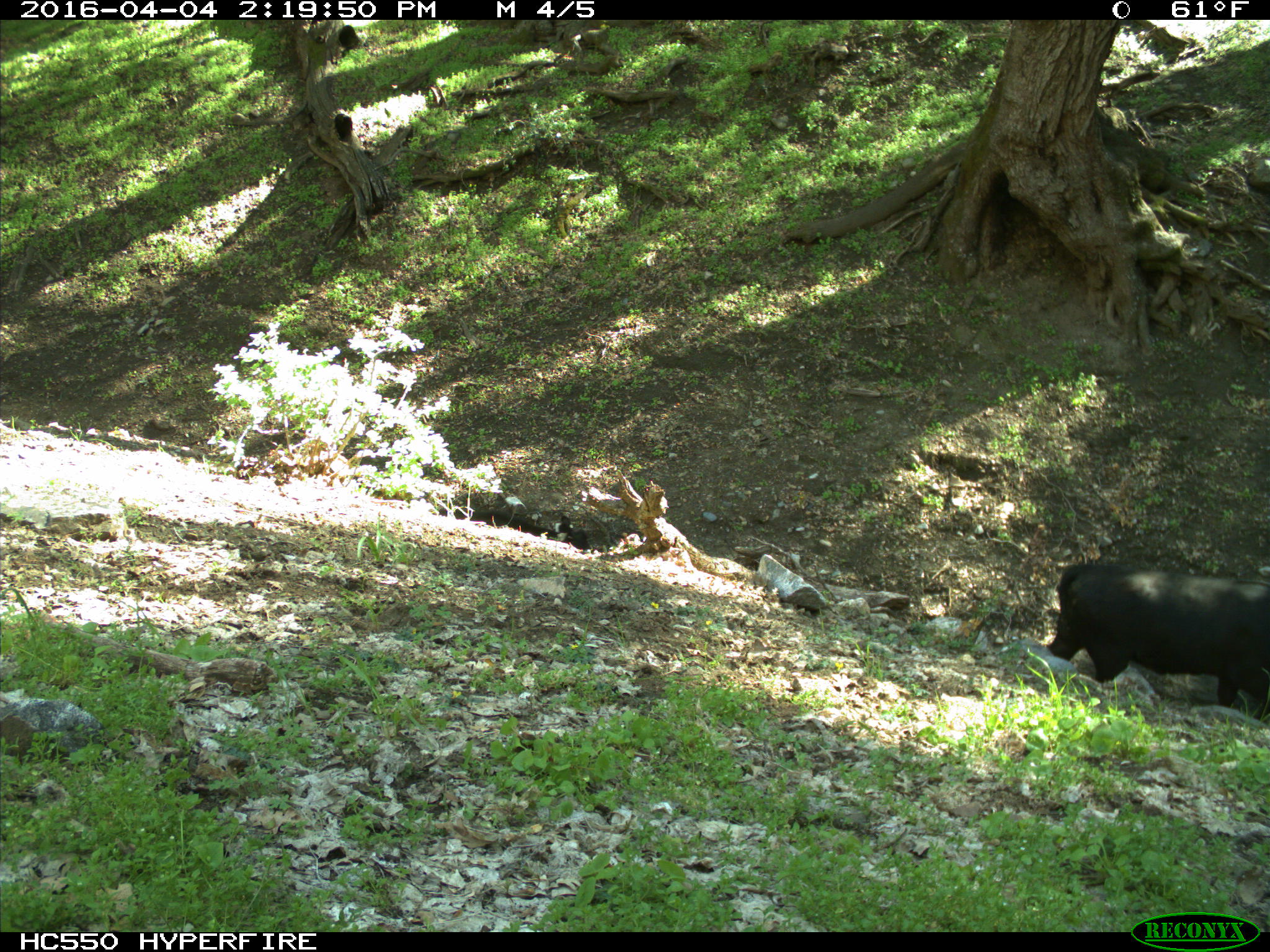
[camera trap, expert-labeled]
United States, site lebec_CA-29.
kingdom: Animalia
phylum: Chordata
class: Mammalia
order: Artiodactyla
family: Bovidae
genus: Bos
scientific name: Bos taurus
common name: domestic cow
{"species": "Bos taurus (domestic cow)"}